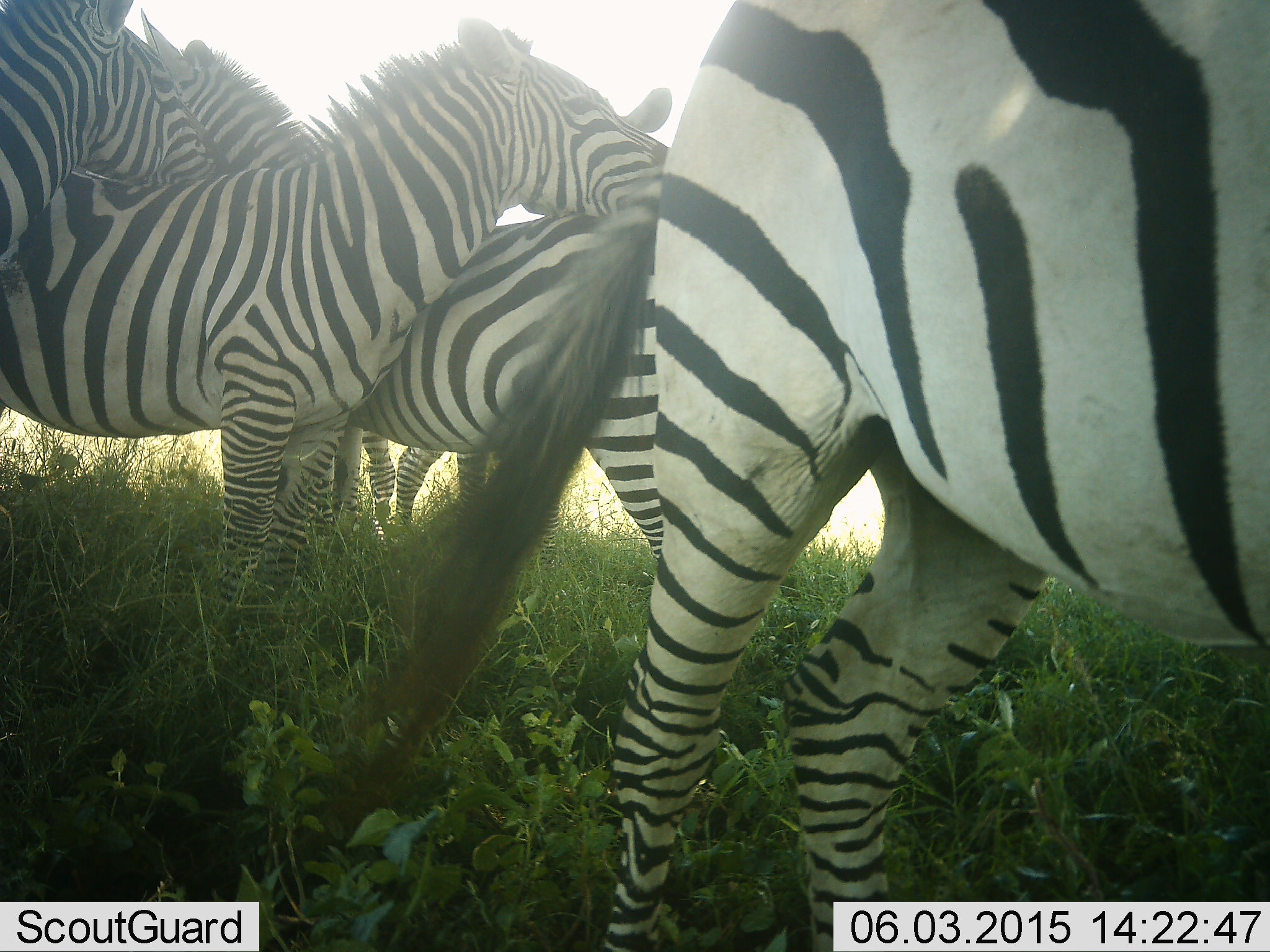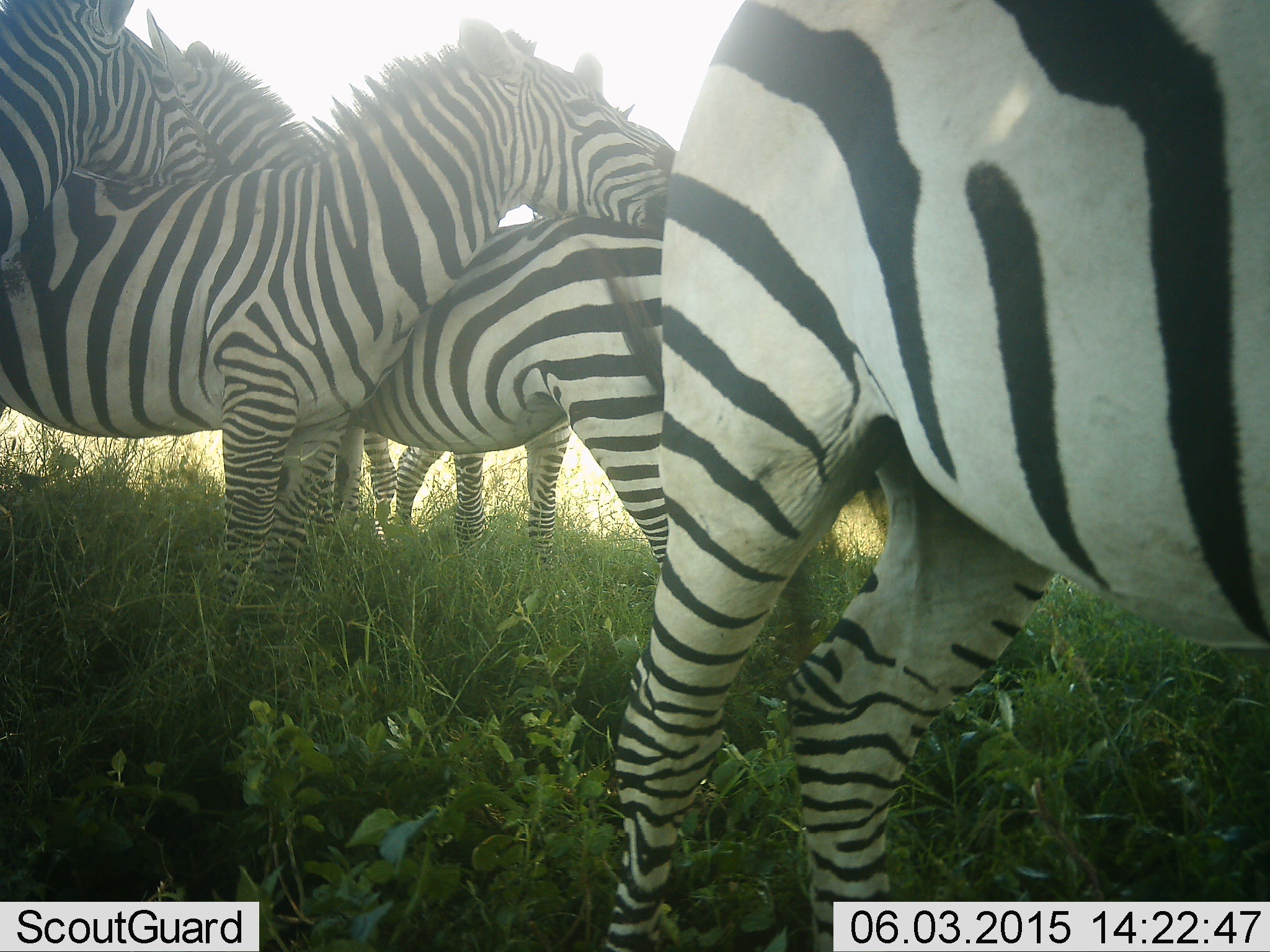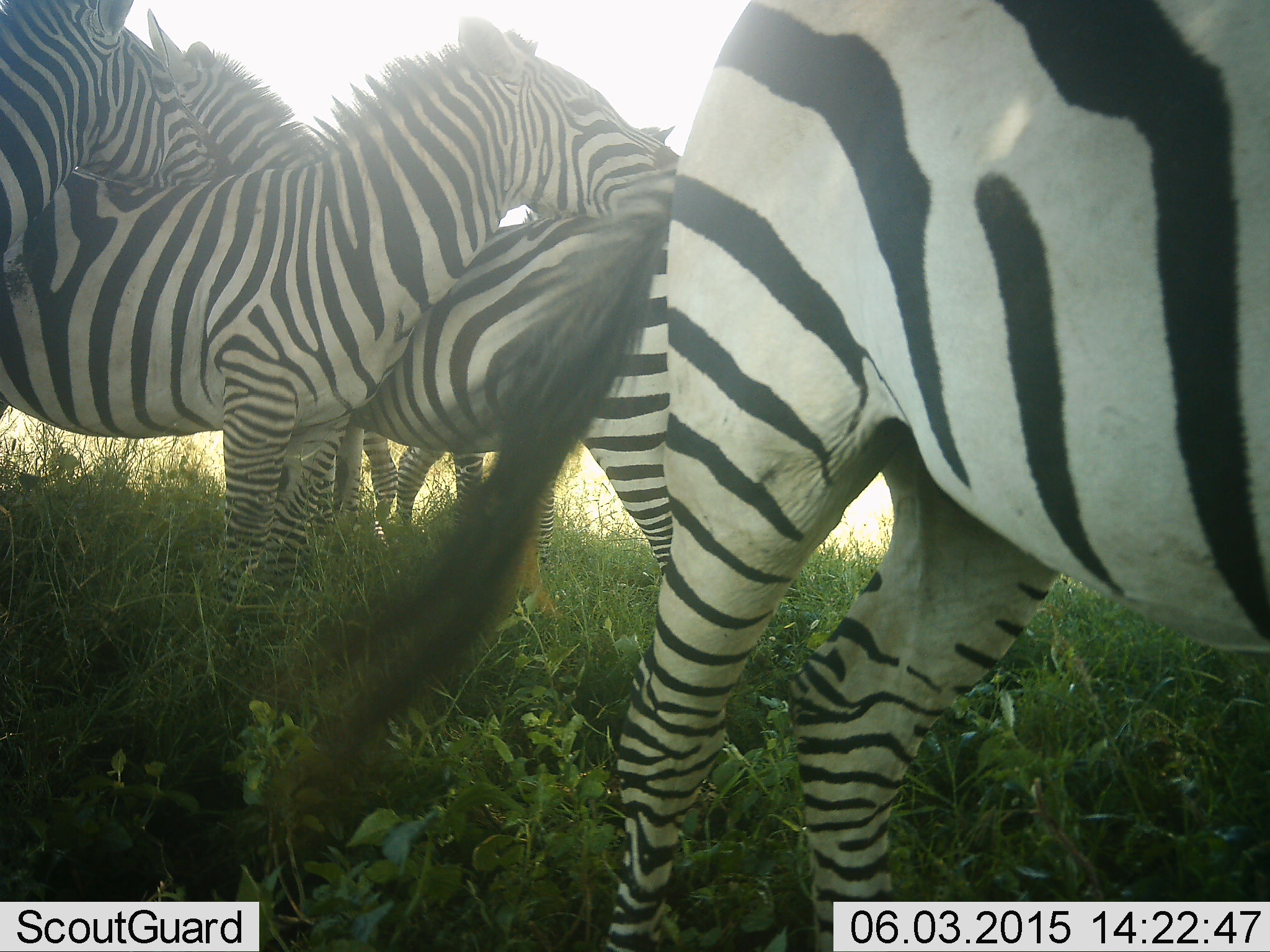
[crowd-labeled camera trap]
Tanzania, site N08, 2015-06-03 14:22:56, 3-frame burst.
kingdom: Animalia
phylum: Chordata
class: Mammalia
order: Perissodactyla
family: Equidae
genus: Equus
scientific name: Equus quagga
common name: plains zebra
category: zebra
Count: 5.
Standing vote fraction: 90%.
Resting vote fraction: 20%.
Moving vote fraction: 0%.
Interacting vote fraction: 30%.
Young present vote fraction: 0%.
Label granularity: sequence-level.